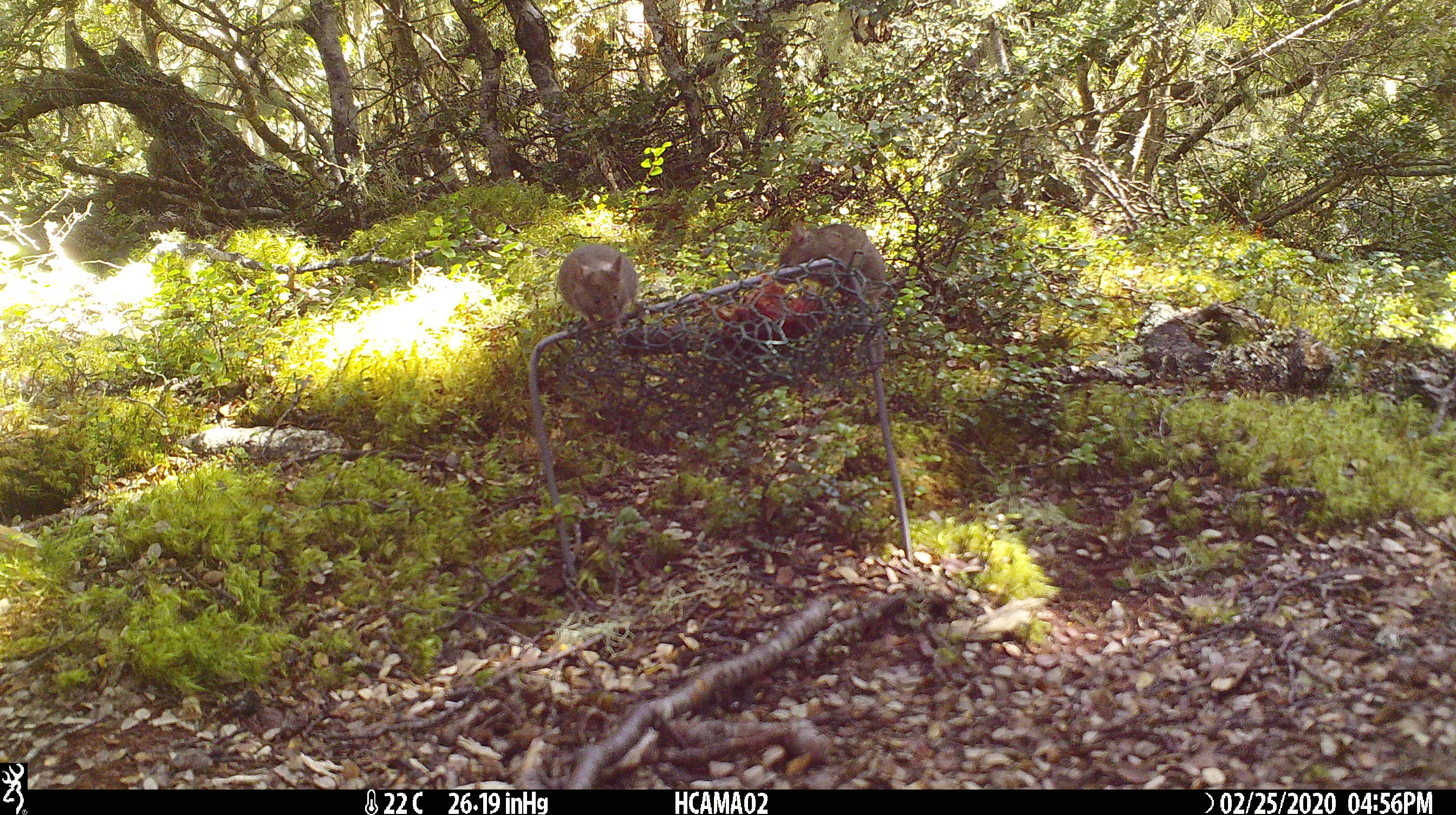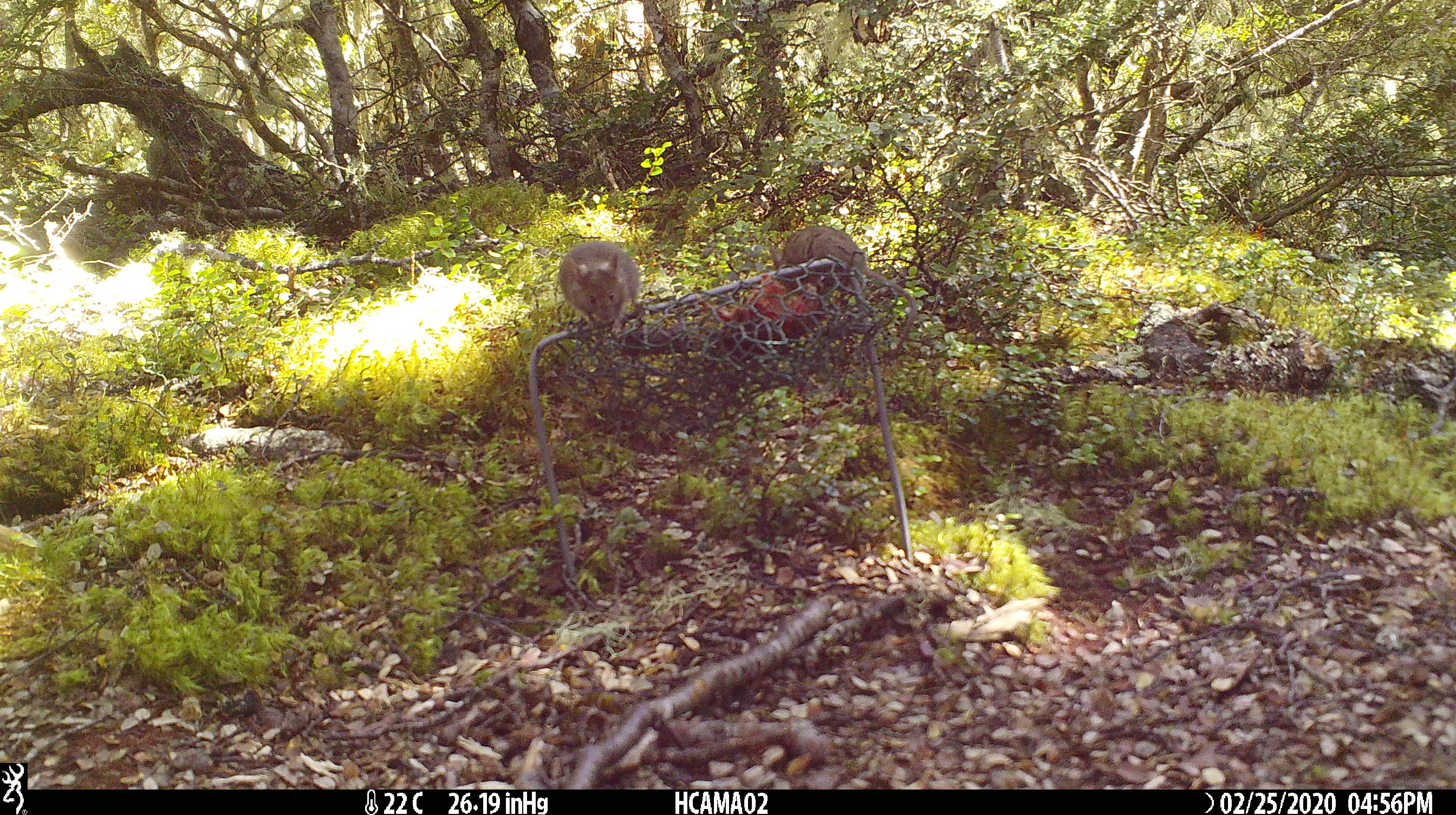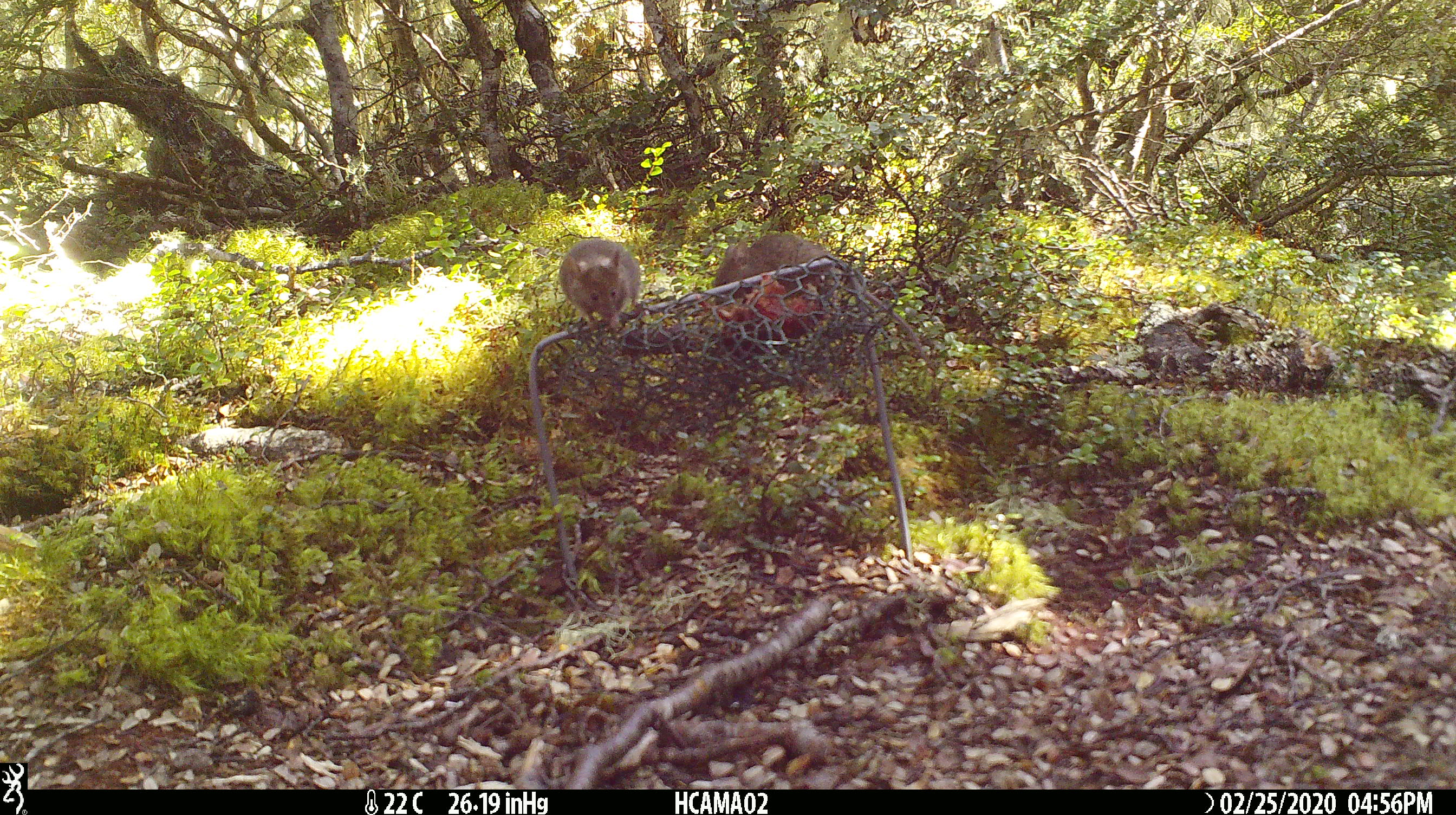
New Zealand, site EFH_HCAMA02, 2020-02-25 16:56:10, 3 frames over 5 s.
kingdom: Animalia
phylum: Chordata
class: Mammalia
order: Rodentia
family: Muridae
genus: Mus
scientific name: Mus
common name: mouse